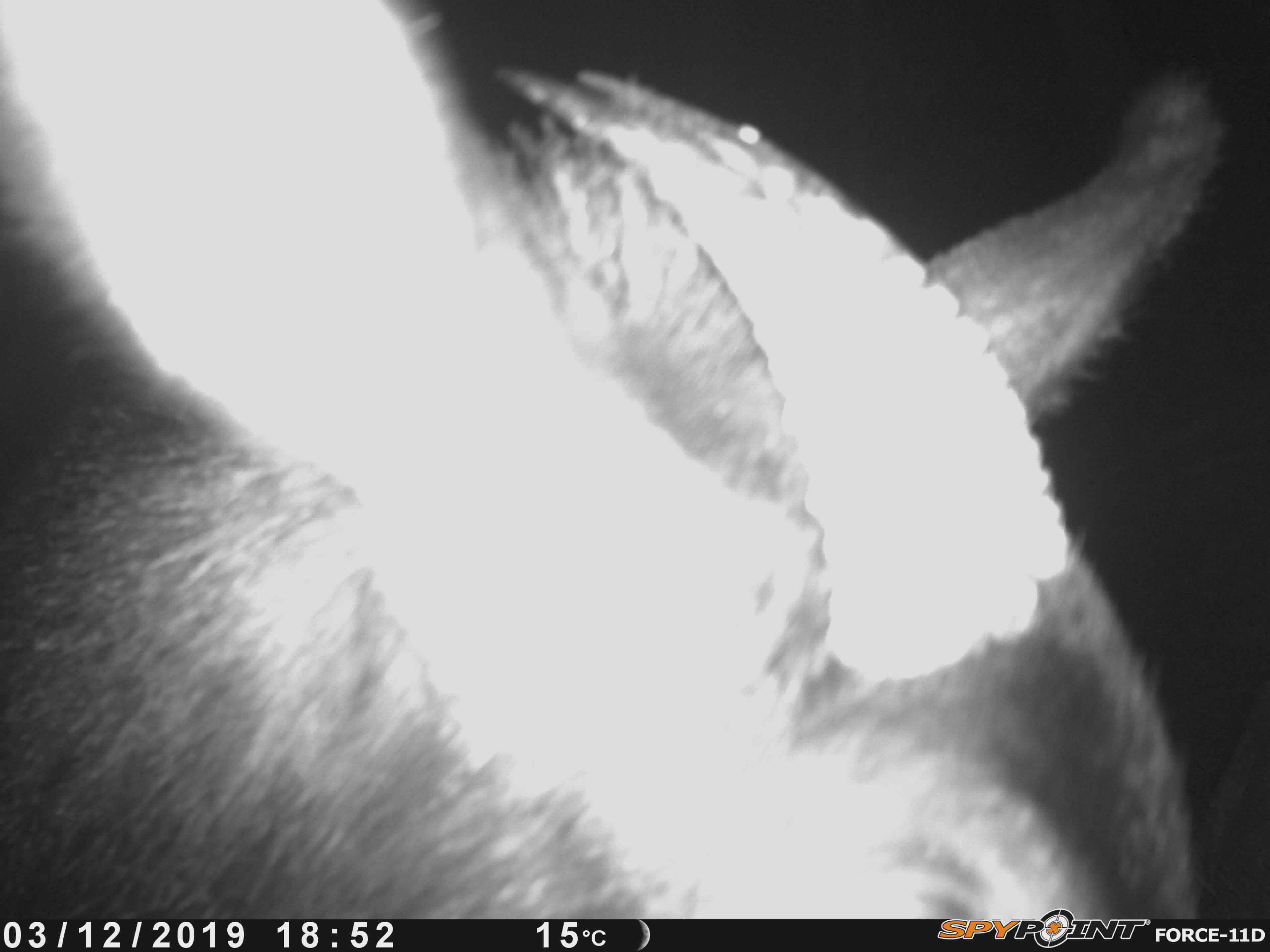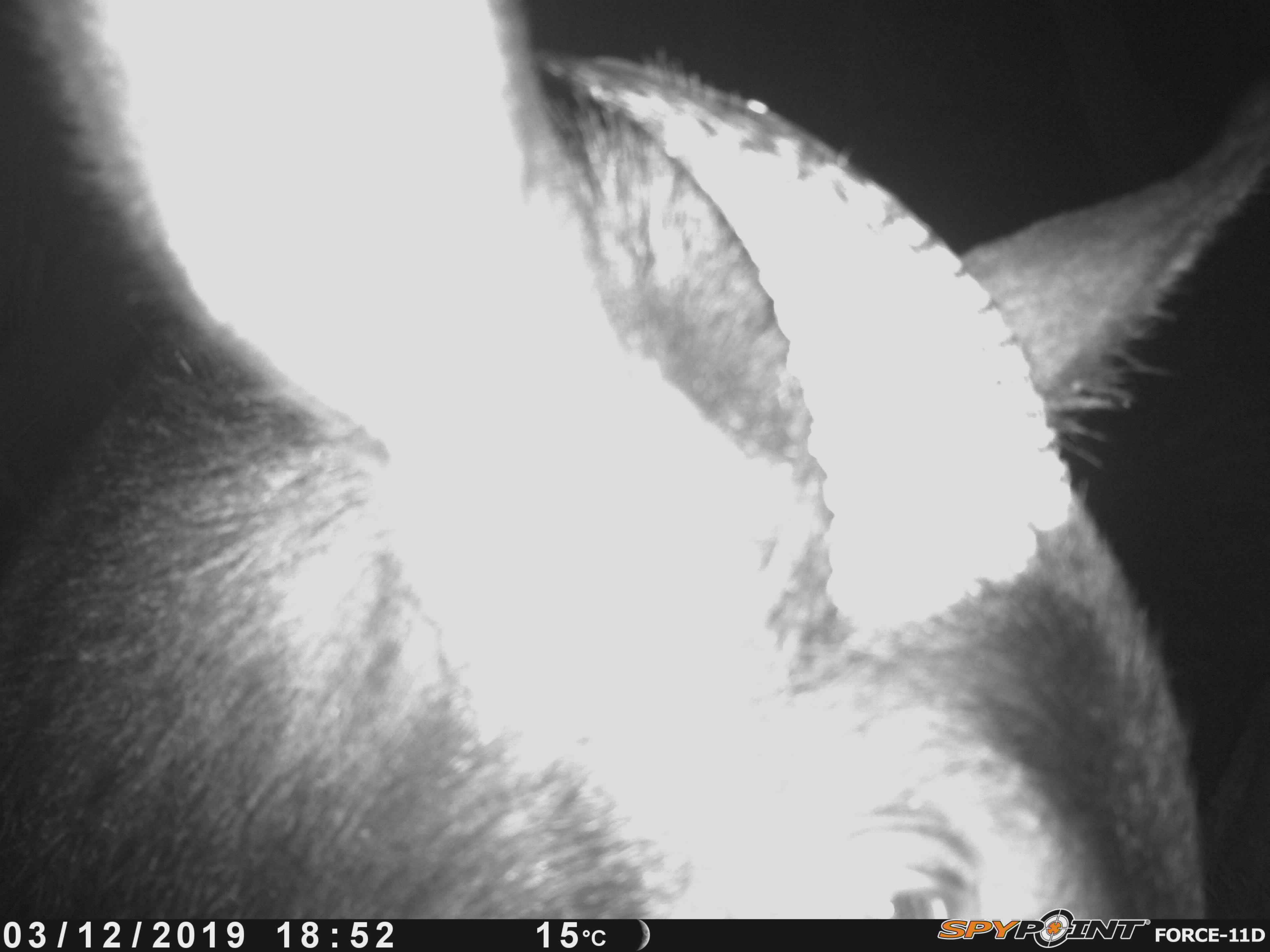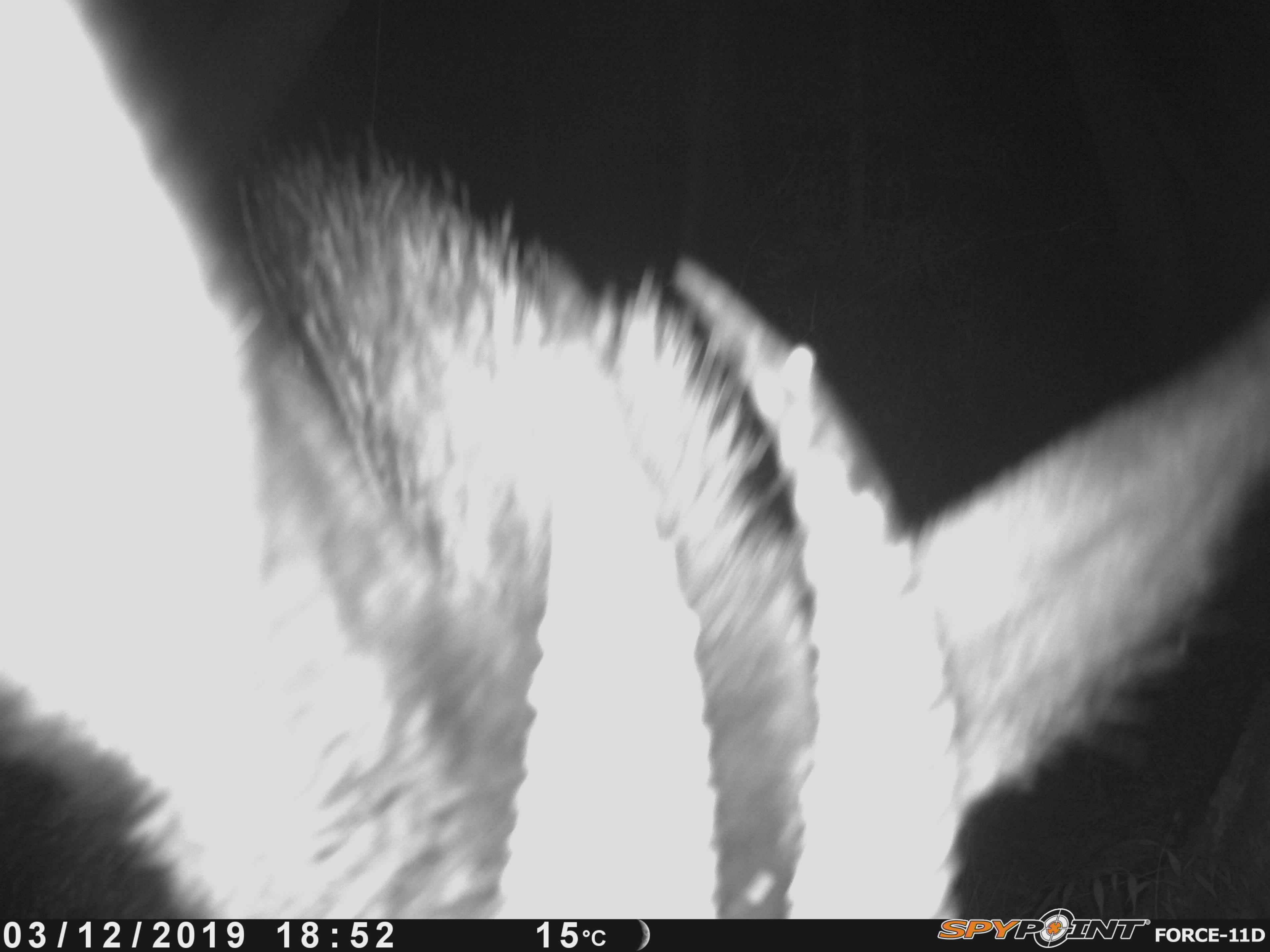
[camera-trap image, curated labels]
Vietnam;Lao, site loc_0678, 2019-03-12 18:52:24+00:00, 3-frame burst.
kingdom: Animalia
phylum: Chordata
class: Mammalia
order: Artiodactyla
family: Bovidae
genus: Capricornis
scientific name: Capricornis sumatraensis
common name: chinese serow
Chinese serow (Capricornis sumatraensis). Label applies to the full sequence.